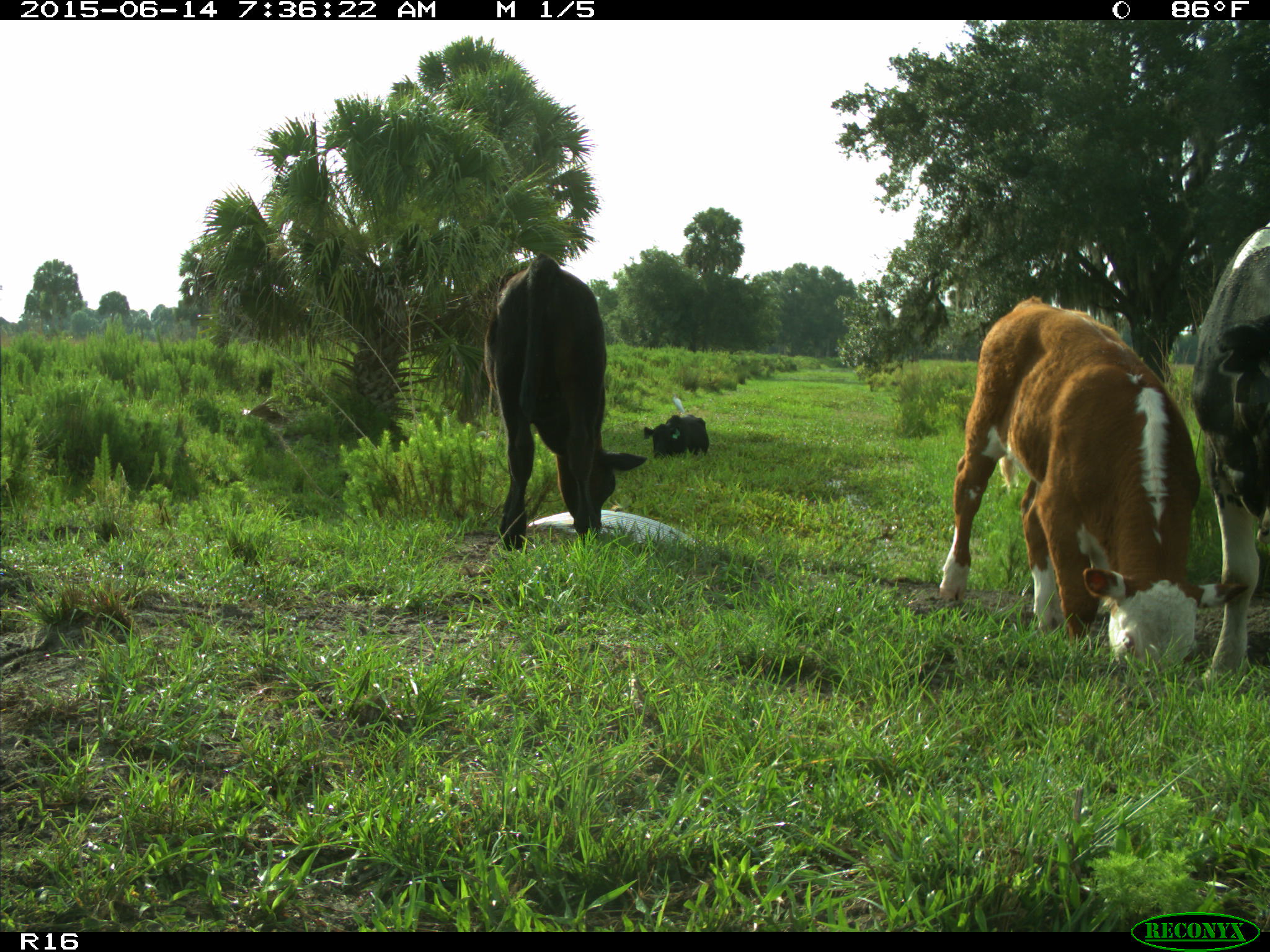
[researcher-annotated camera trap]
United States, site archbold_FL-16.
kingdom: Animalia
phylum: Chordata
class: Mammalia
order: Artiodactyla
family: Bovidae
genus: Bos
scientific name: Bos taurus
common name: domestic cow